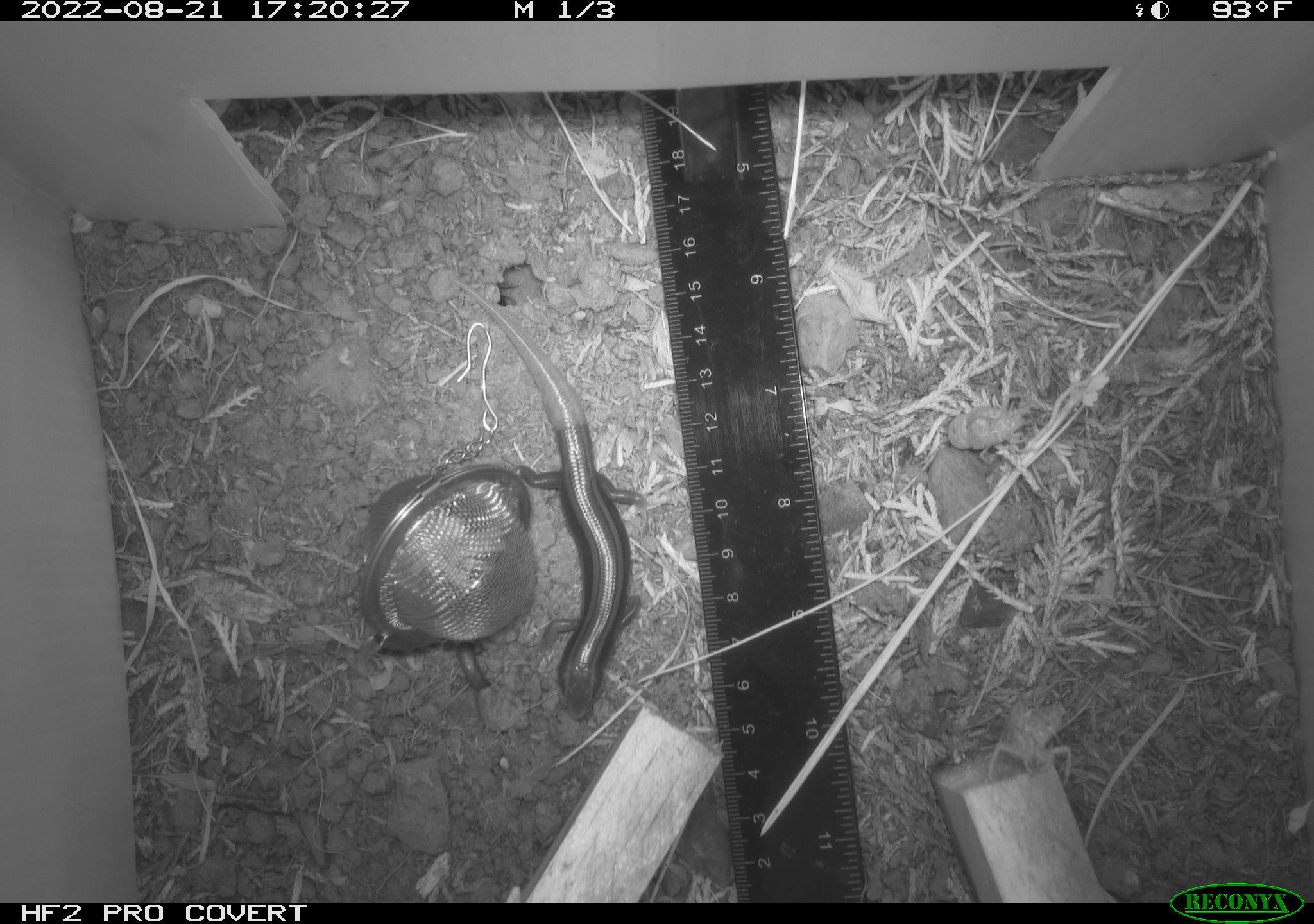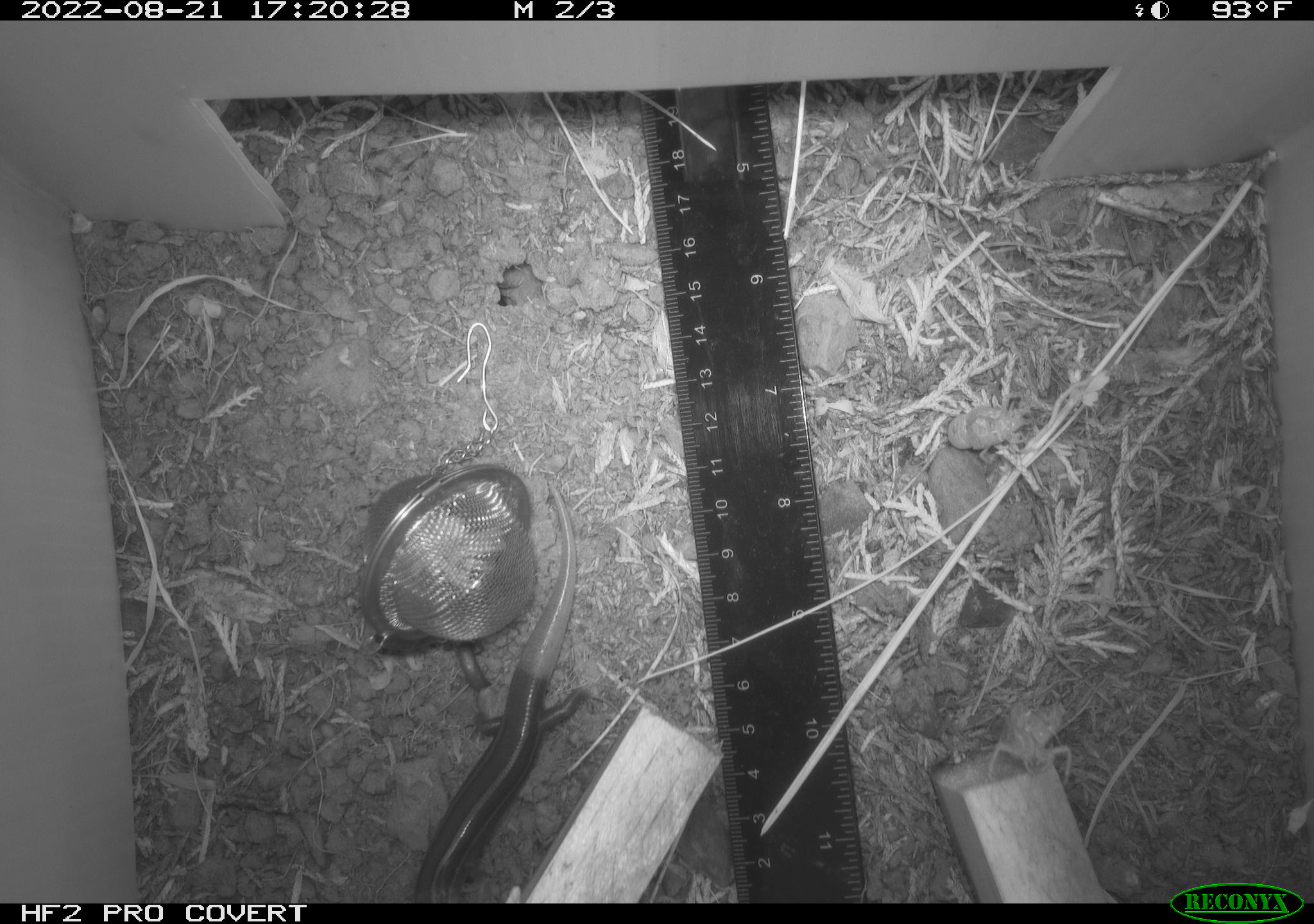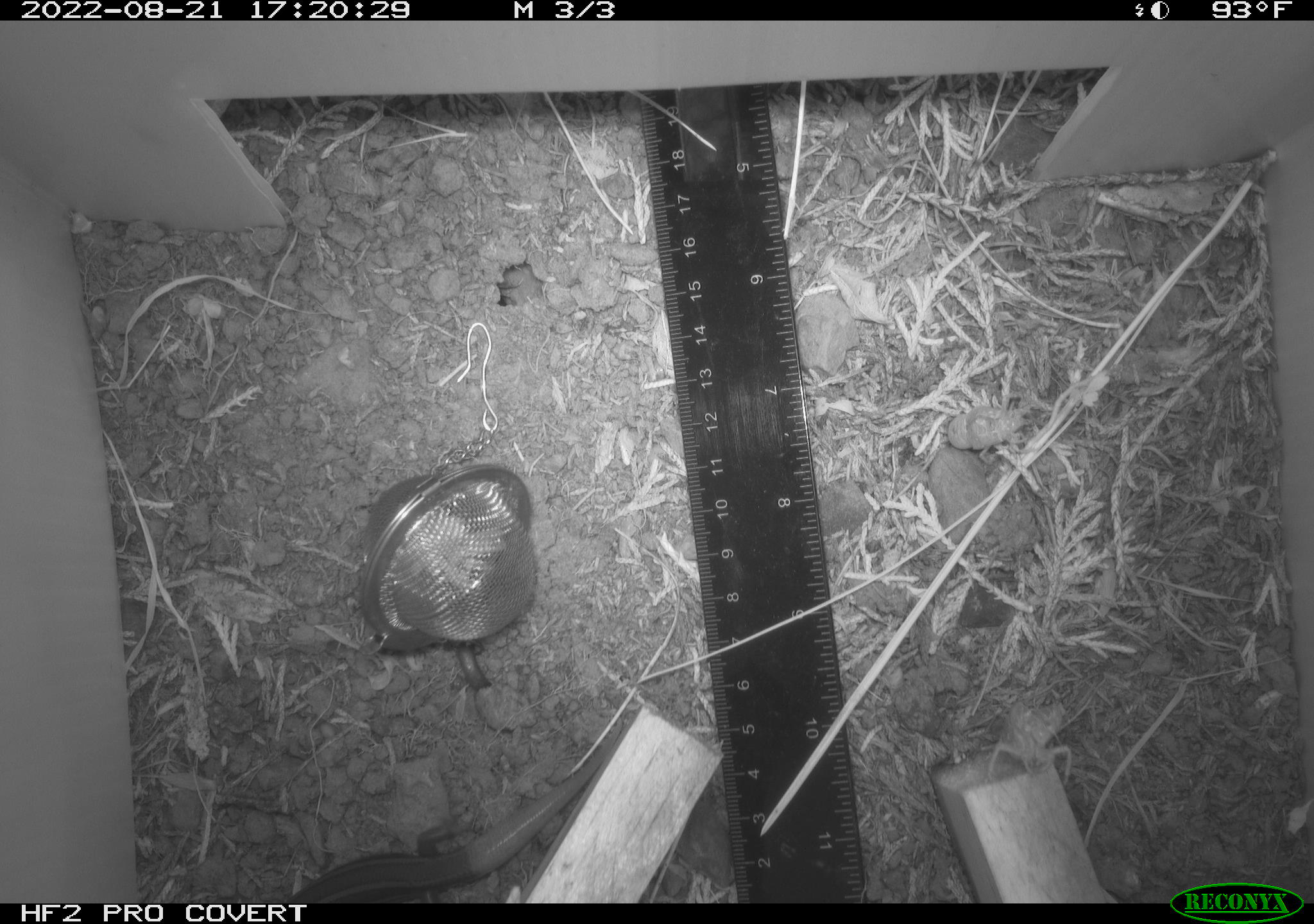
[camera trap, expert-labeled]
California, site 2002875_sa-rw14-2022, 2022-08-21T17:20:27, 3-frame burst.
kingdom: Animalia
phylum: Chordata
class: Reptilia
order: Squamata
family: Scincidae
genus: Plestiodon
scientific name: Plestiodon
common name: blue-tailed skinks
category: plestiodon species